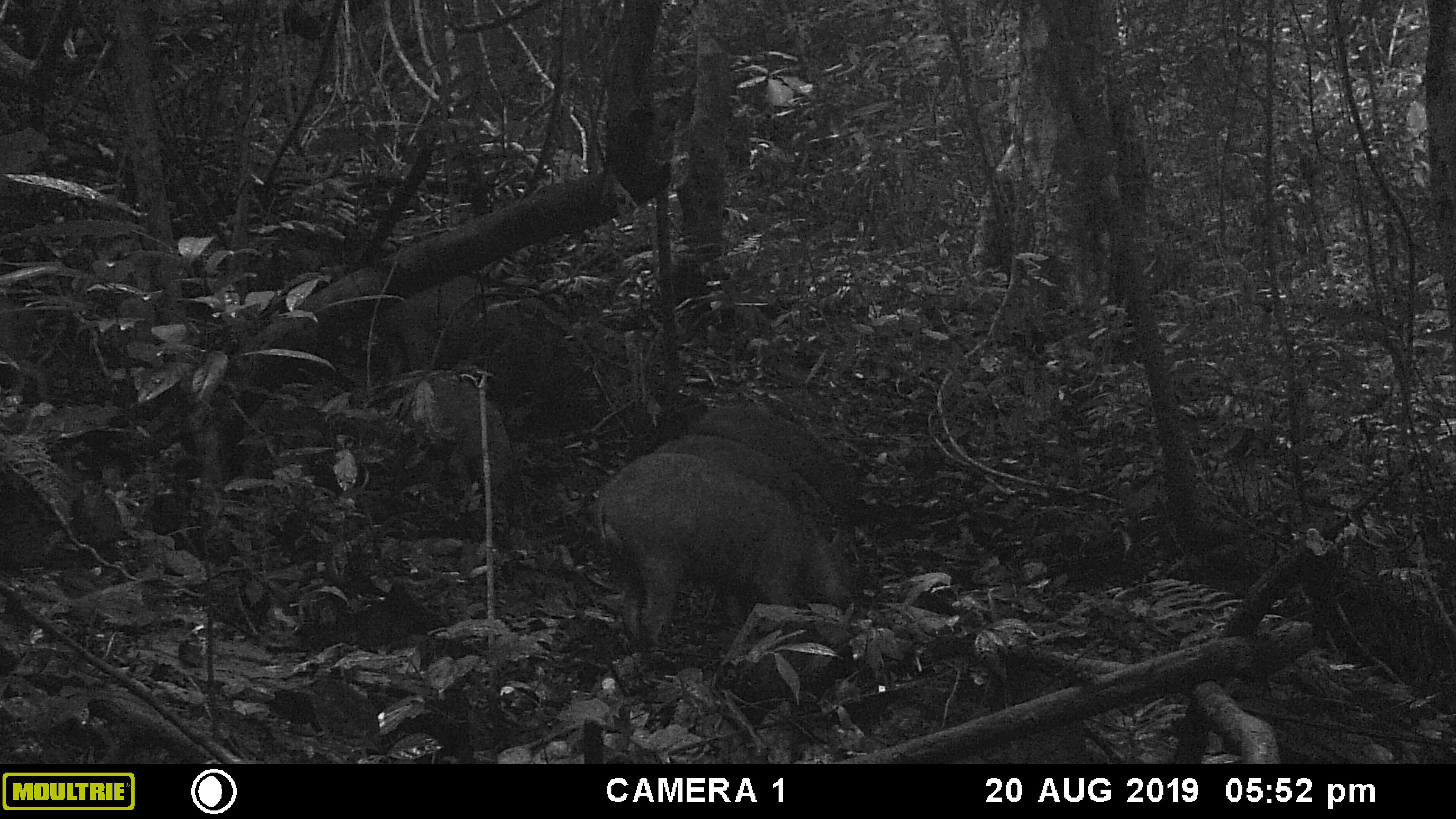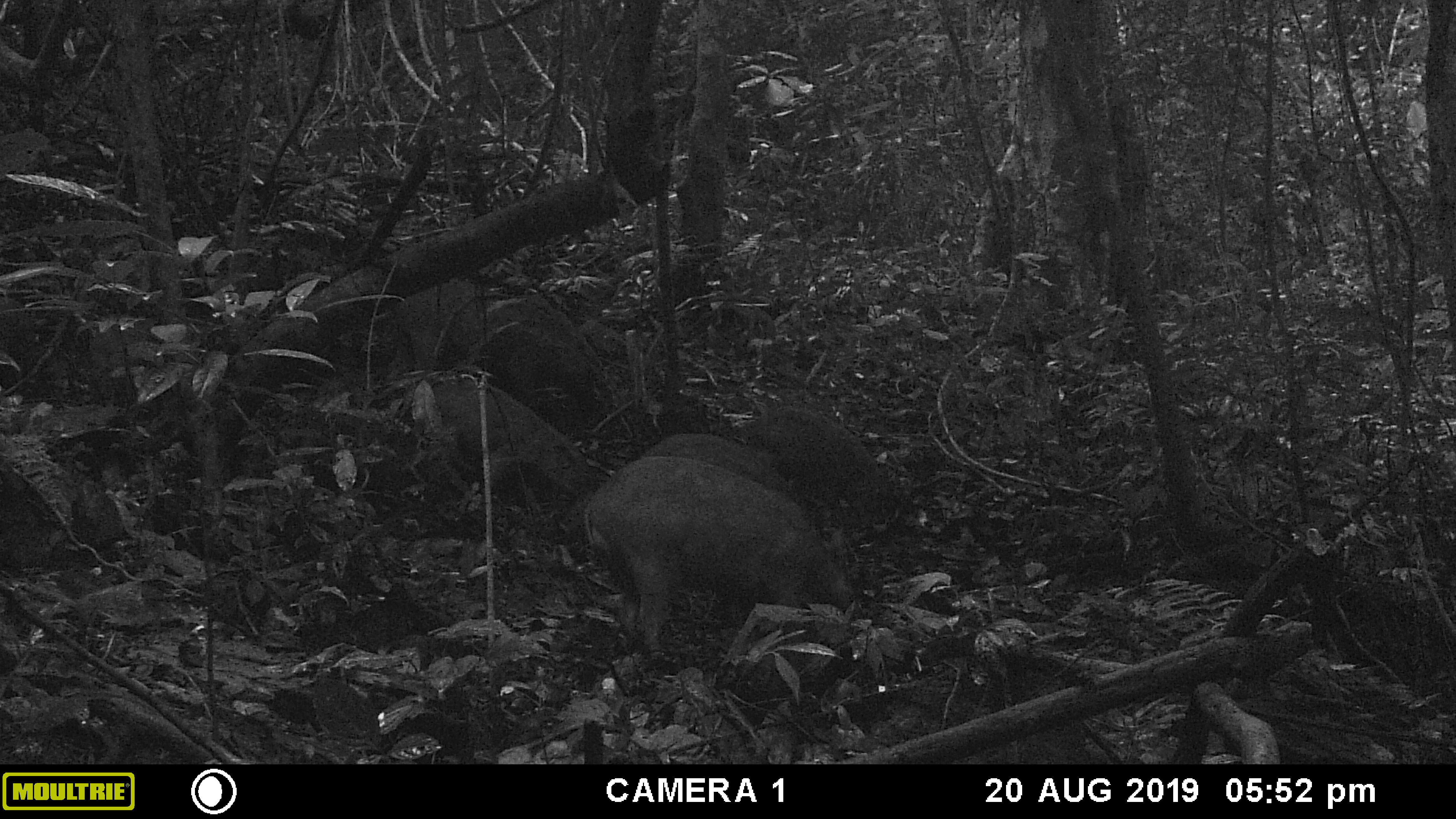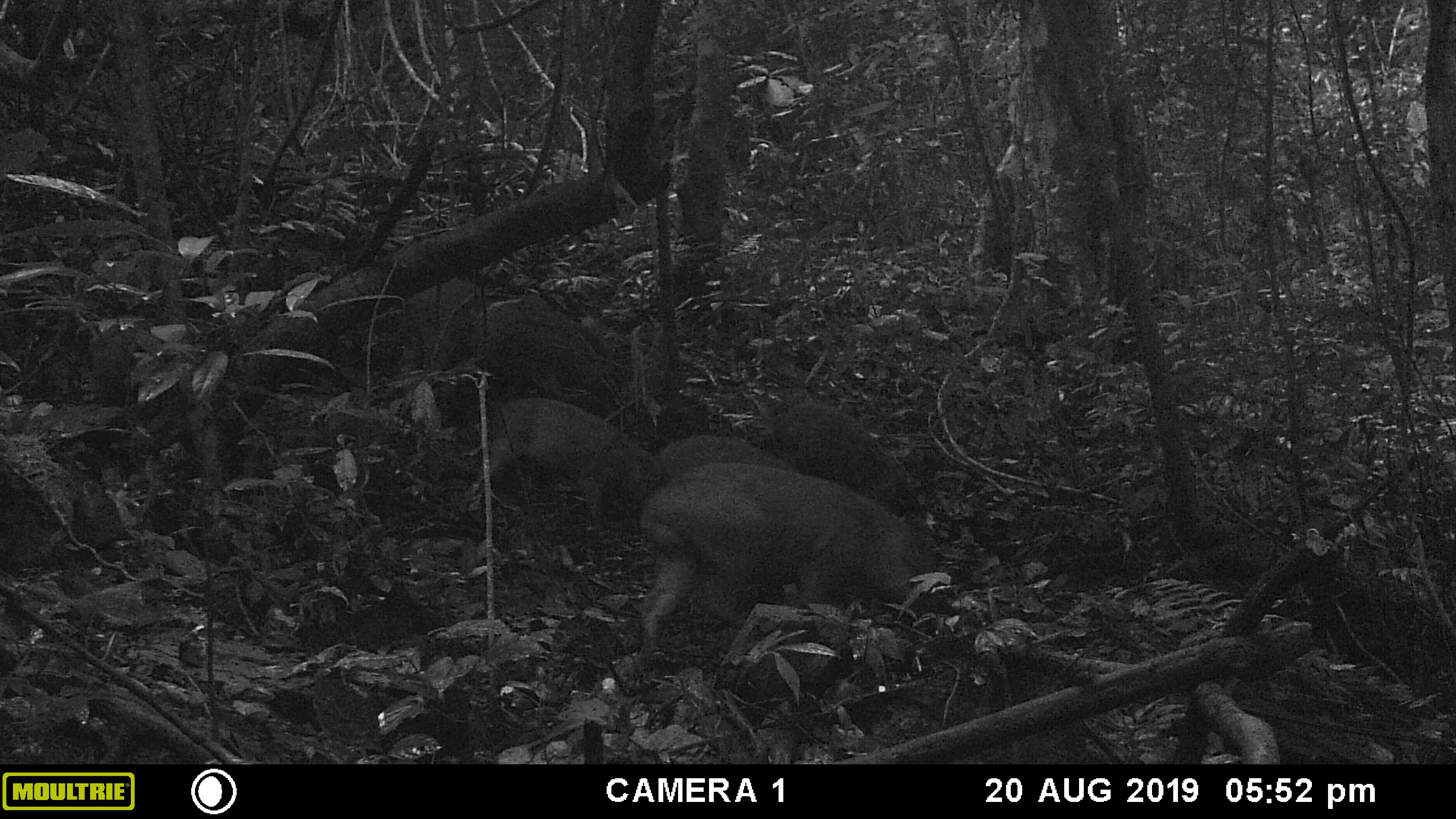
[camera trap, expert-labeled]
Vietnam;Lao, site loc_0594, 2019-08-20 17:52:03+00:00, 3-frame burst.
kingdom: Animalia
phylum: Chordata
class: Mammalia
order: Artiodactyla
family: Suidae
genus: Sus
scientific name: Sus scrofa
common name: eurasian wild pig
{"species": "eurasian wild pig (Sus scrofa)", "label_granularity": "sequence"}